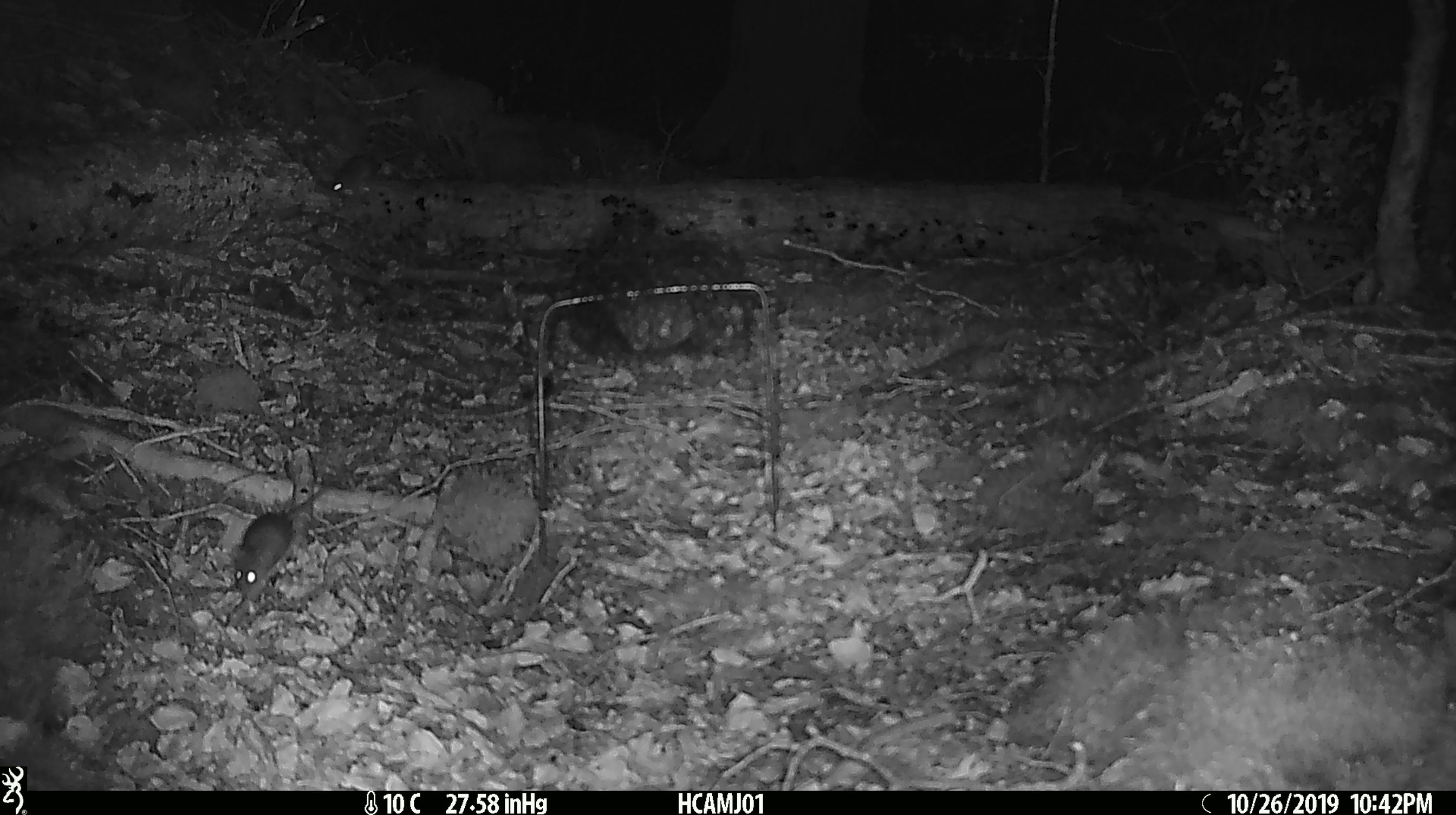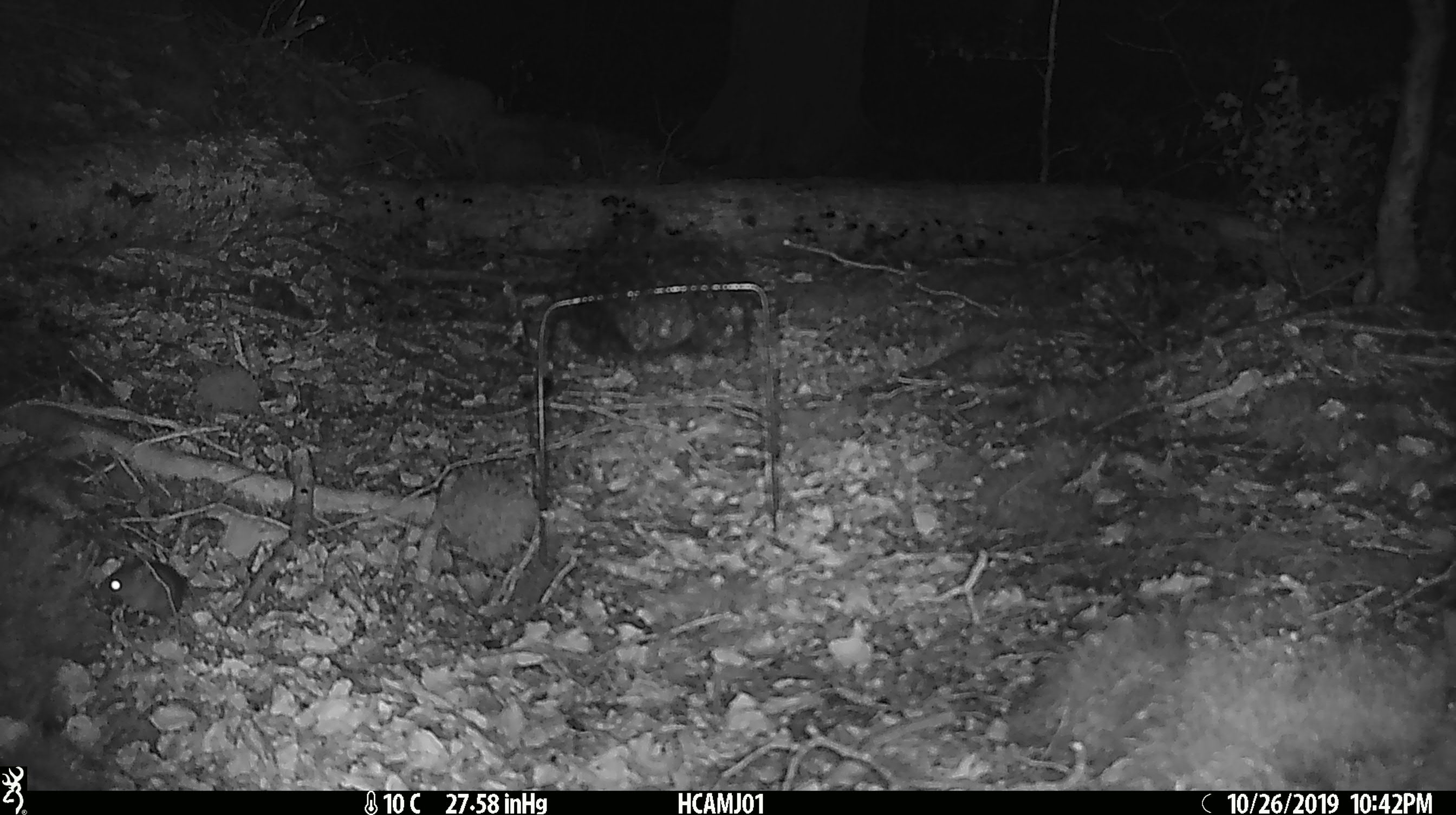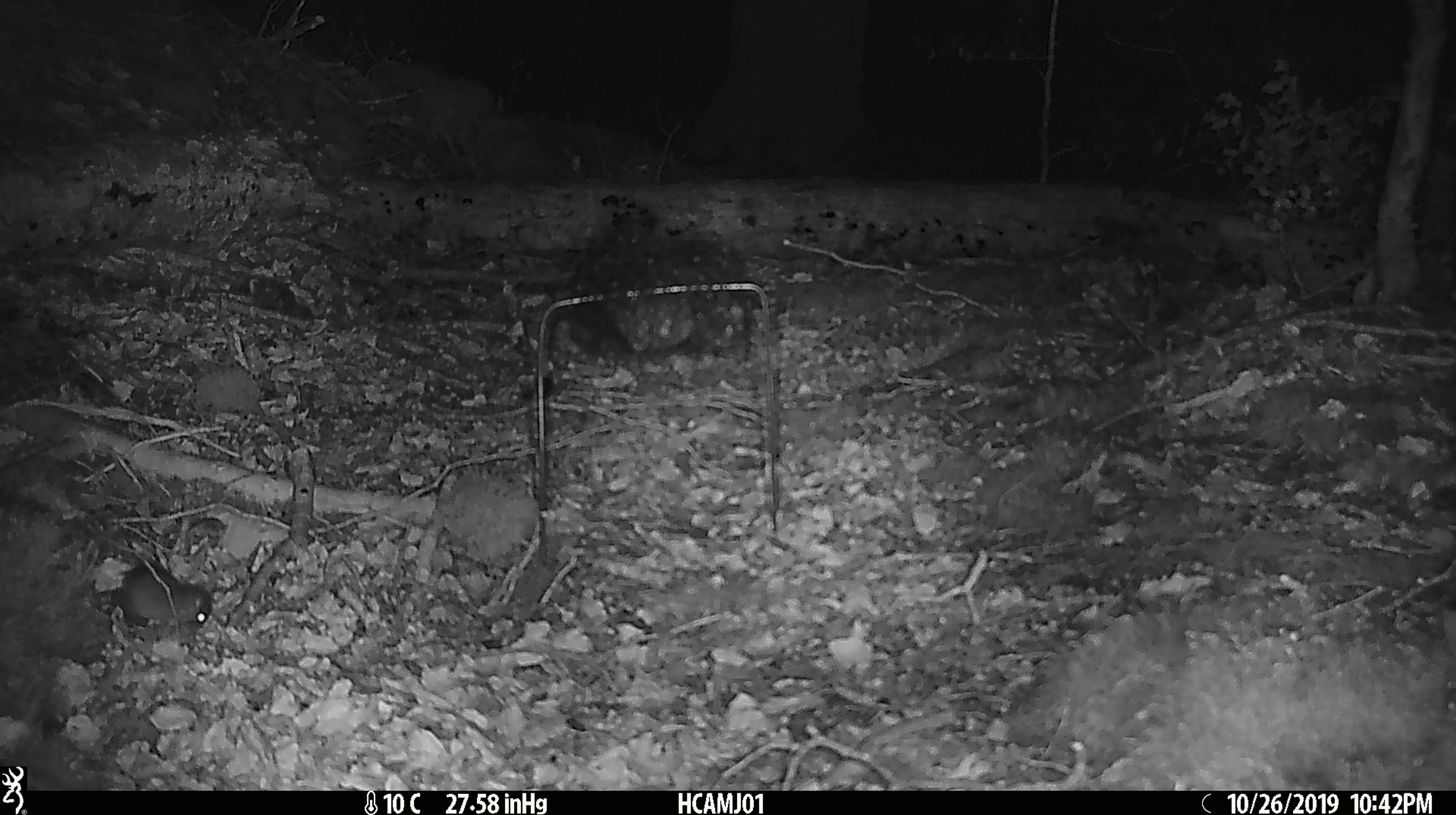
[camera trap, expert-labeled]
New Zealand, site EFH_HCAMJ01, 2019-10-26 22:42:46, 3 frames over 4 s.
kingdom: Animalia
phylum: Chordata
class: Mammalia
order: Rodentia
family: Muridae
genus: Mus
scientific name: Mus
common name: mouse